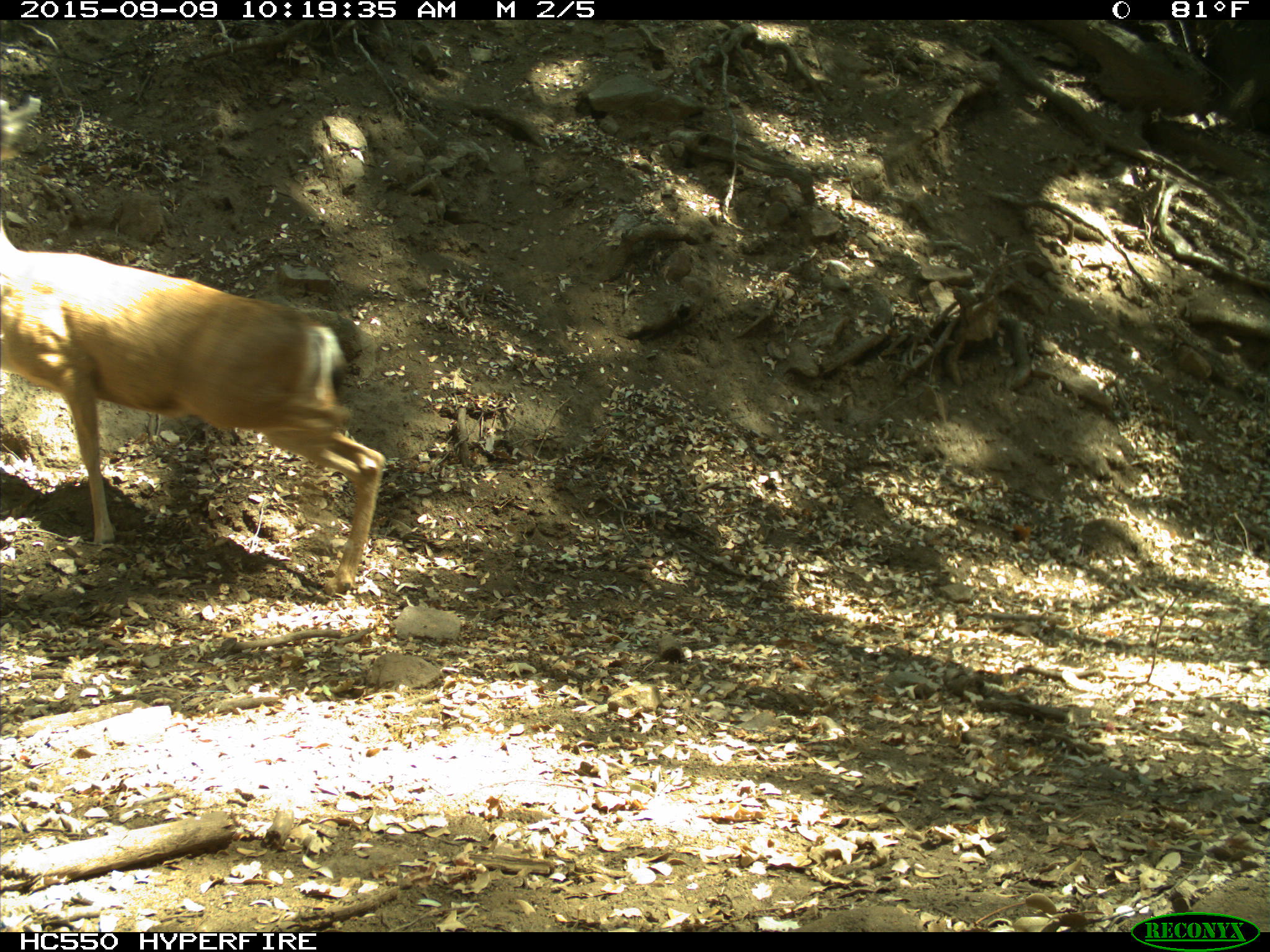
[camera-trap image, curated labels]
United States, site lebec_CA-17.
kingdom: Animalia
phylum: Chordata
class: Mammalia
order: Artiodactyla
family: Cervidae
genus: Odocoileus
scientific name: Odocoileus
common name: deer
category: unidentified deer